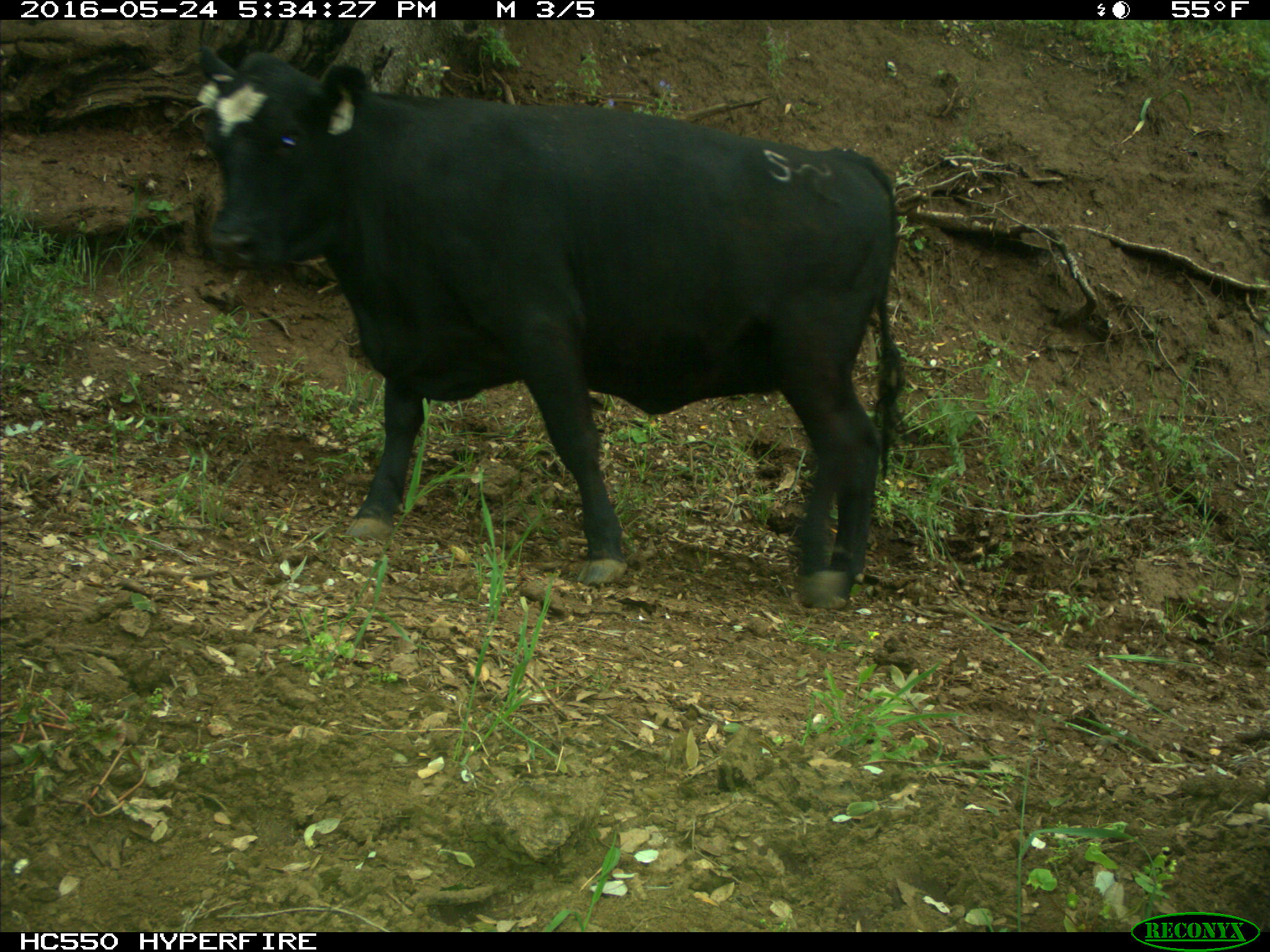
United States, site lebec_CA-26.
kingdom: Animalia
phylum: Chordata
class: Mammalia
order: Artiodactyla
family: Bovidae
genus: Bos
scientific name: Bos taurus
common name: domestic cow